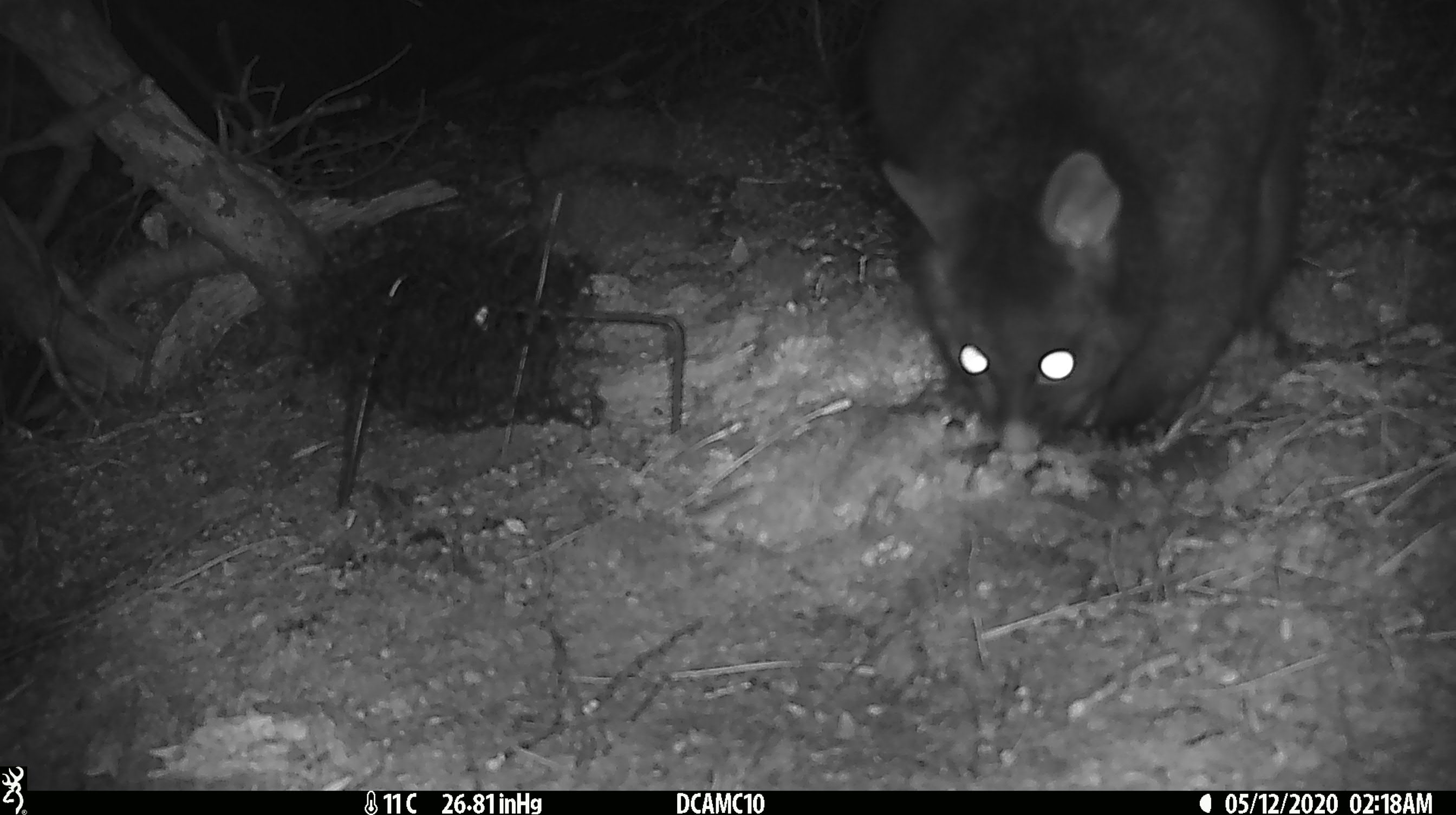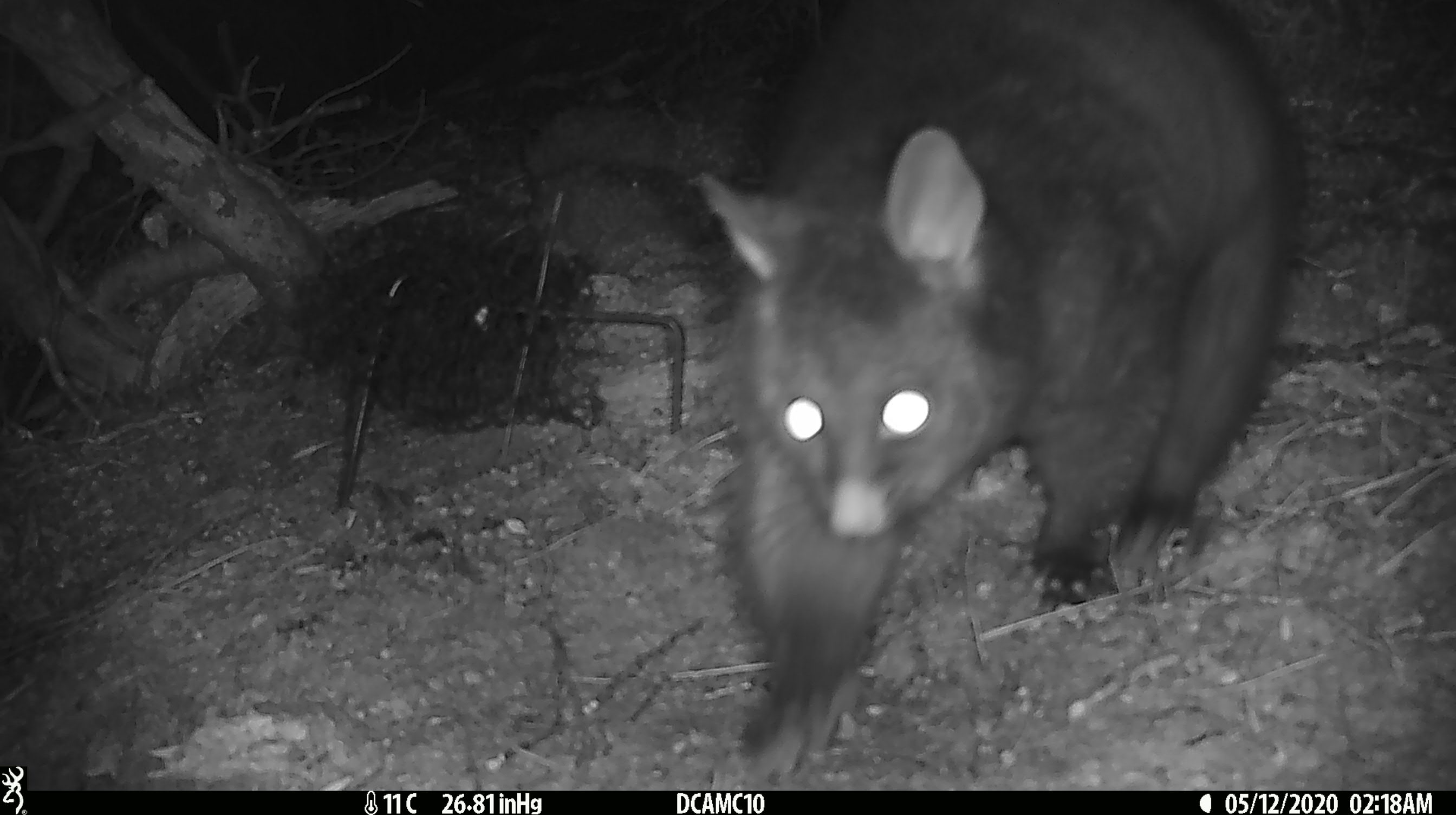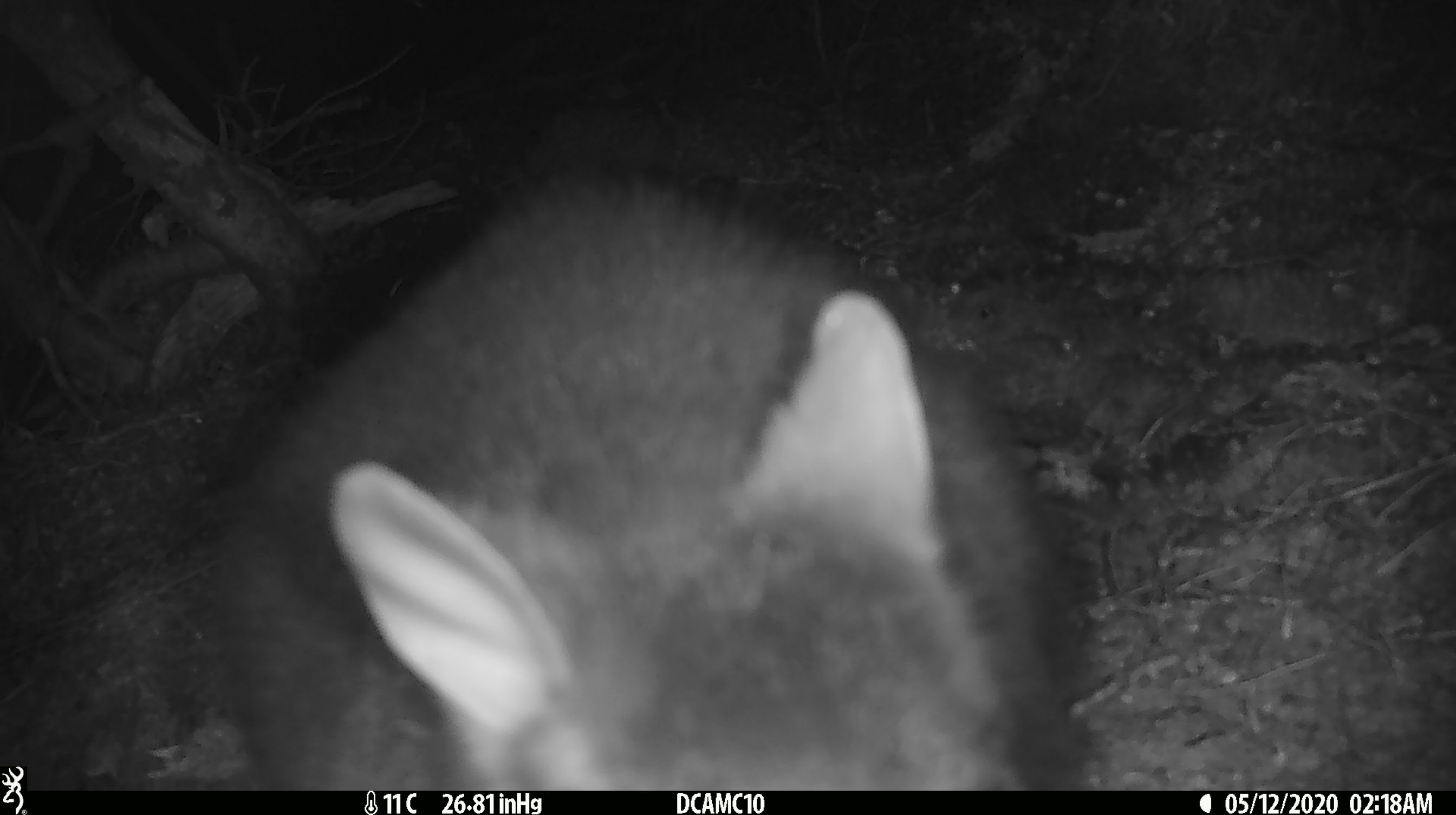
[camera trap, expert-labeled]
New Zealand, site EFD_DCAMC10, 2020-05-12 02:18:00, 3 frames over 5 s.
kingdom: Animalia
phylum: Chordata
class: Mammalia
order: Diprotodontia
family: Phalangeridae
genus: Trichosurus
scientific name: Trichosurus vulpecula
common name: common brushtail possum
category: possum